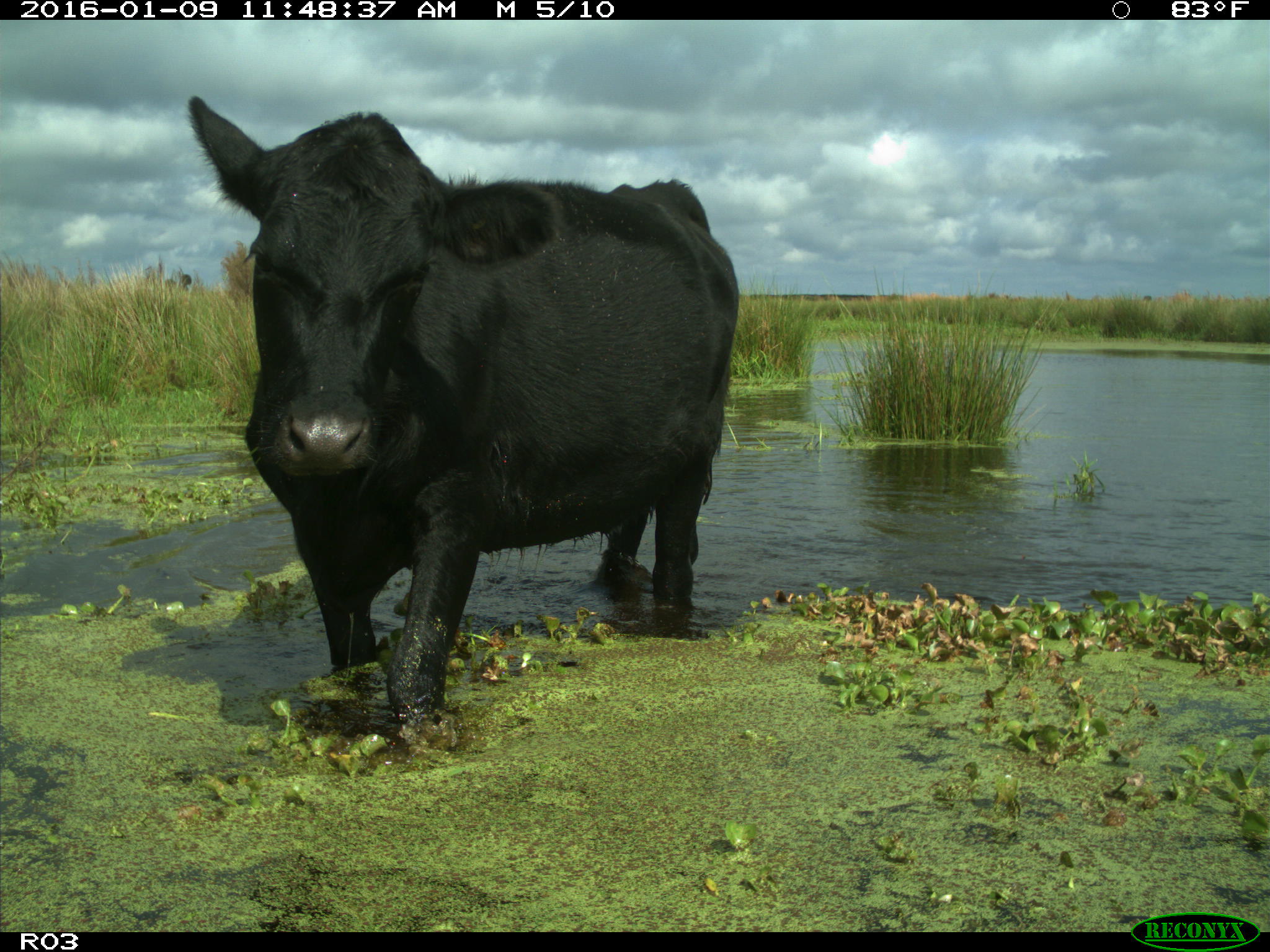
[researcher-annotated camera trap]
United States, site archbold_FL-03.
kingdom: Animalia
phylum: Chordata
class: Mammalia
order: Artiodactyla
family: Bovidae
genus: Bos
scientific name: Bos taurus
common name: domestic cow